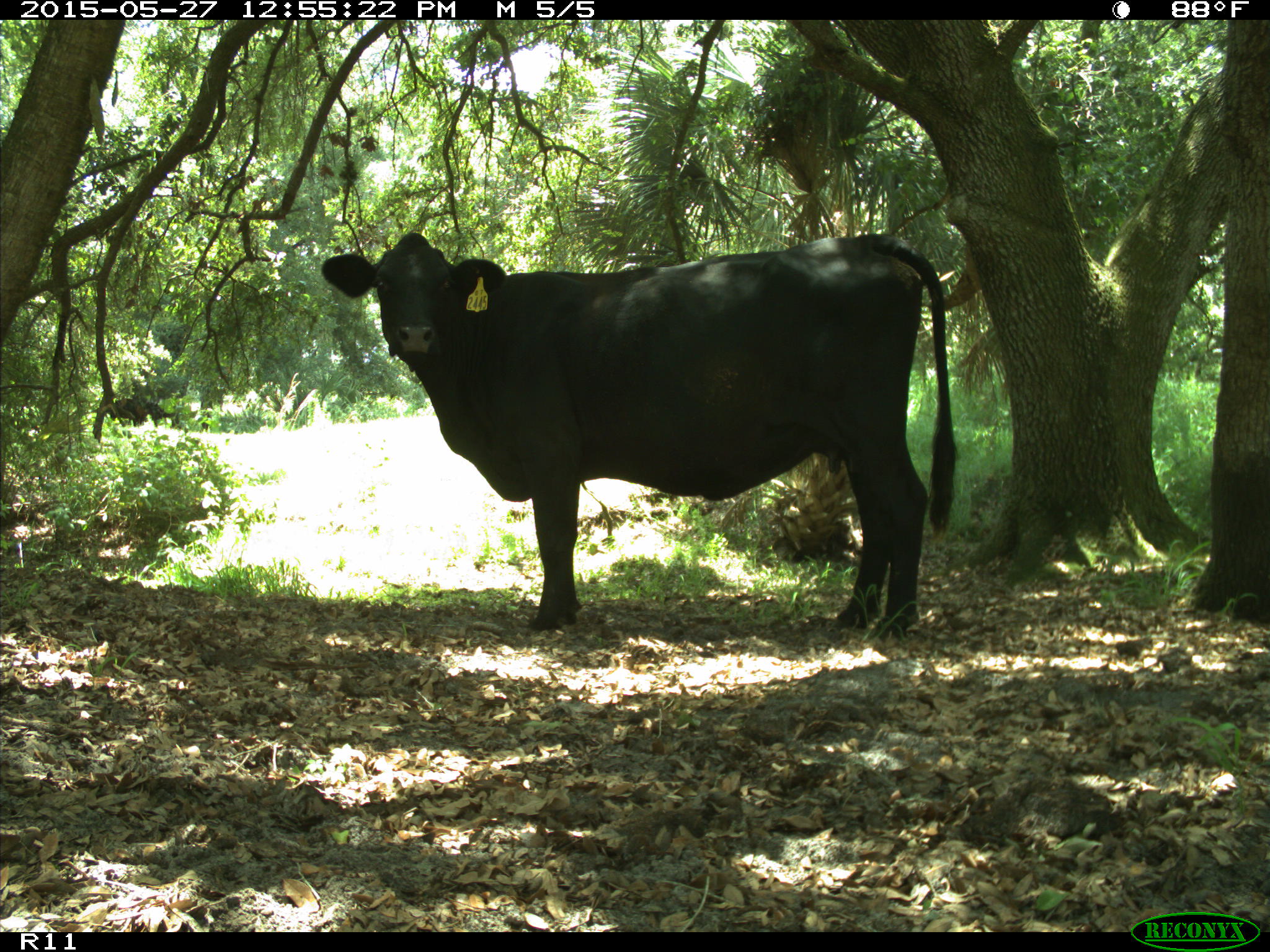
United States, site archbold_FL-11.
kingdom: Animalia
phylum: Chordata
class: Mammalia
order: Artiodactyla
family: Bovidae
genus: Bos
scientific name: Bos taurus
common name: domestic cow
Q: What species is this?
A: Bos taurus (domestic cow).